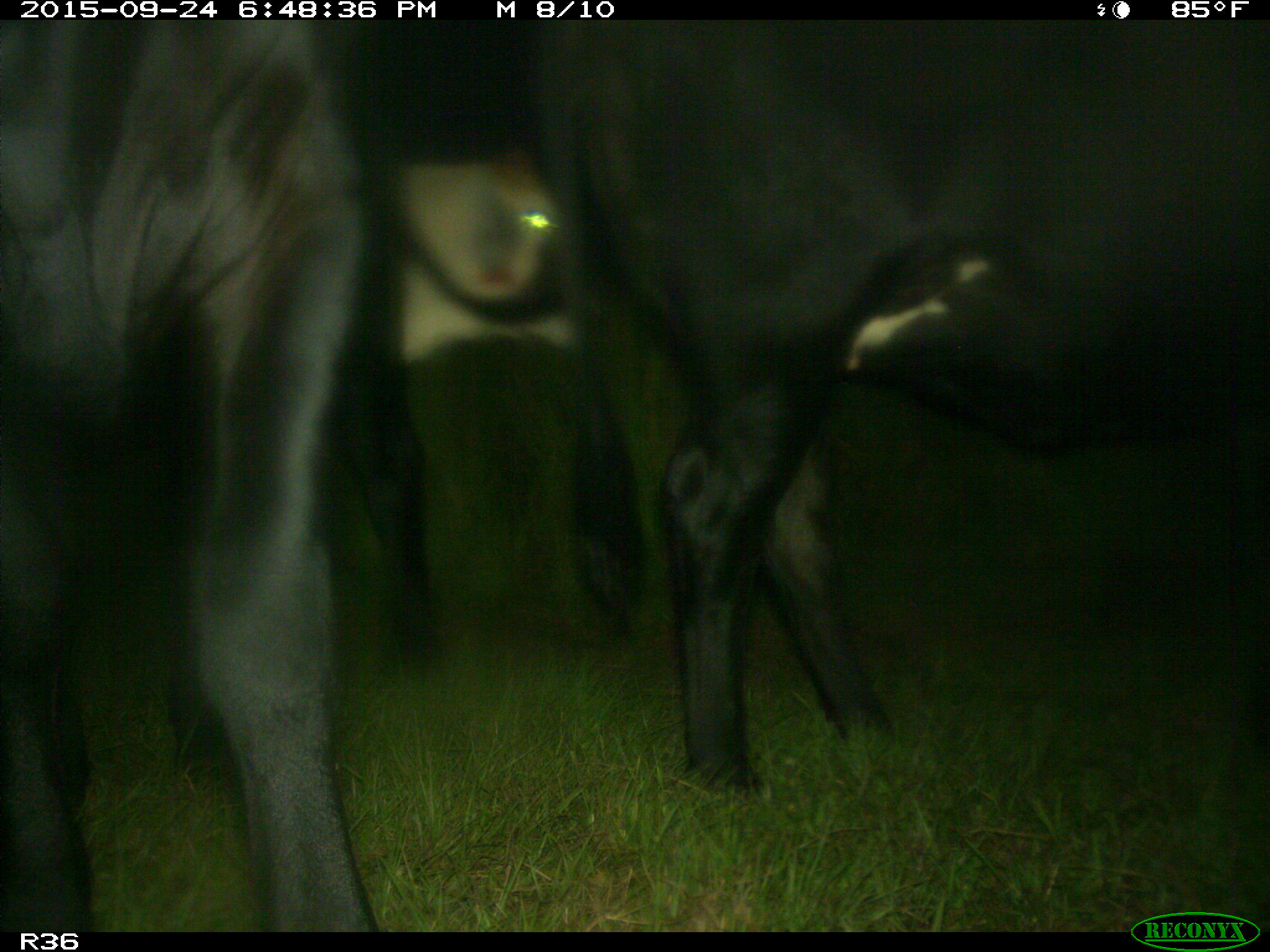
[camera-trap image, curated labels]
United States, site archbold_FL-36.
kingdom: Animalia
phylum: Chordata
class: Mammalia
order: Artiodactyla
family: Bovidae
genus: Bos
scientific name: Bos taurus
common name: domestic cow